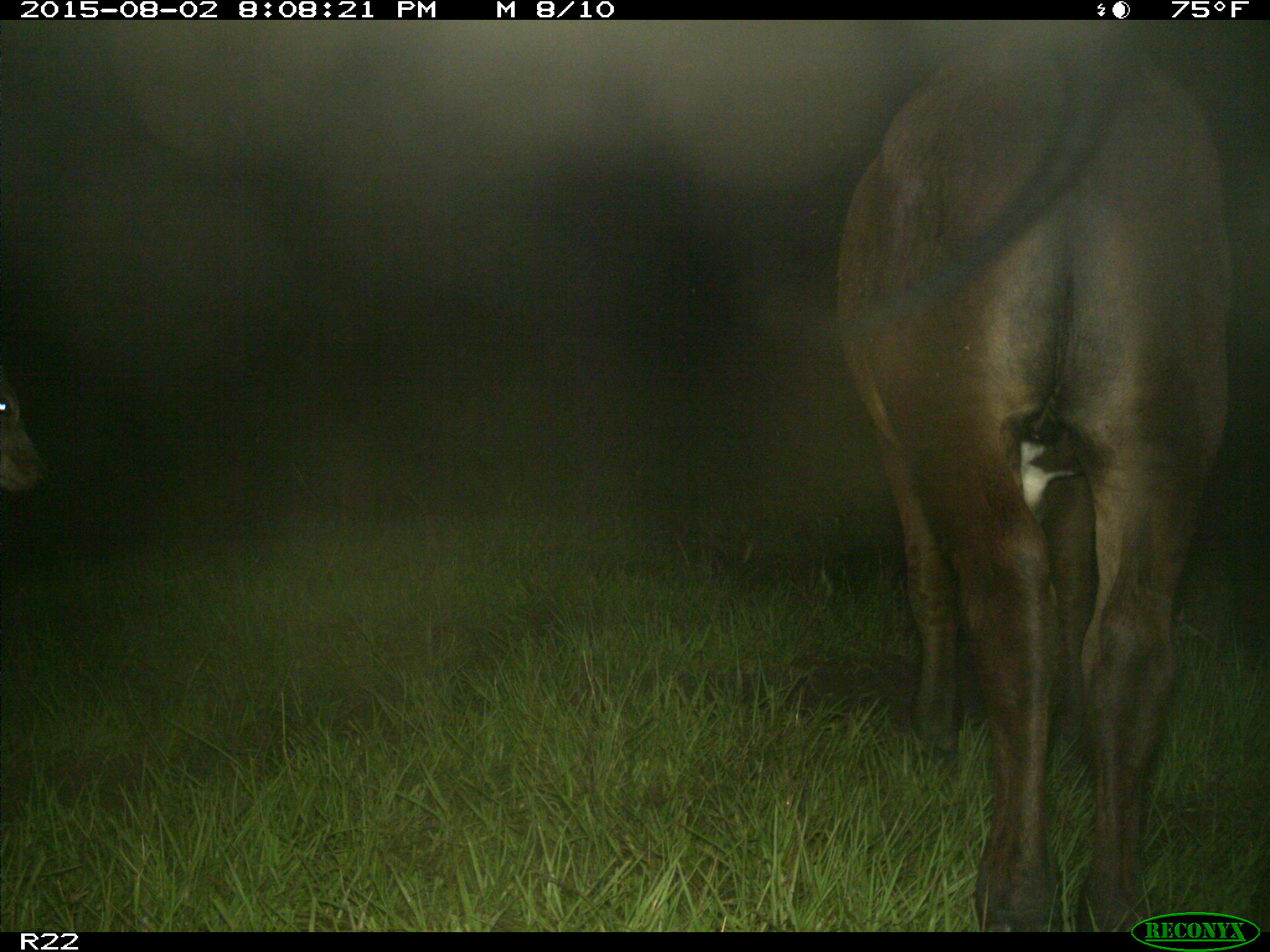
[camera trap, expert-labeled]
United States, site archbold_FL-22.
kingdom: Animalia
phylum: Chordata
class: Mammalia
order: Artiodactyla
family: Bovidae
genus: Bos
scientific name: Bos taurus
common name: domestic cow